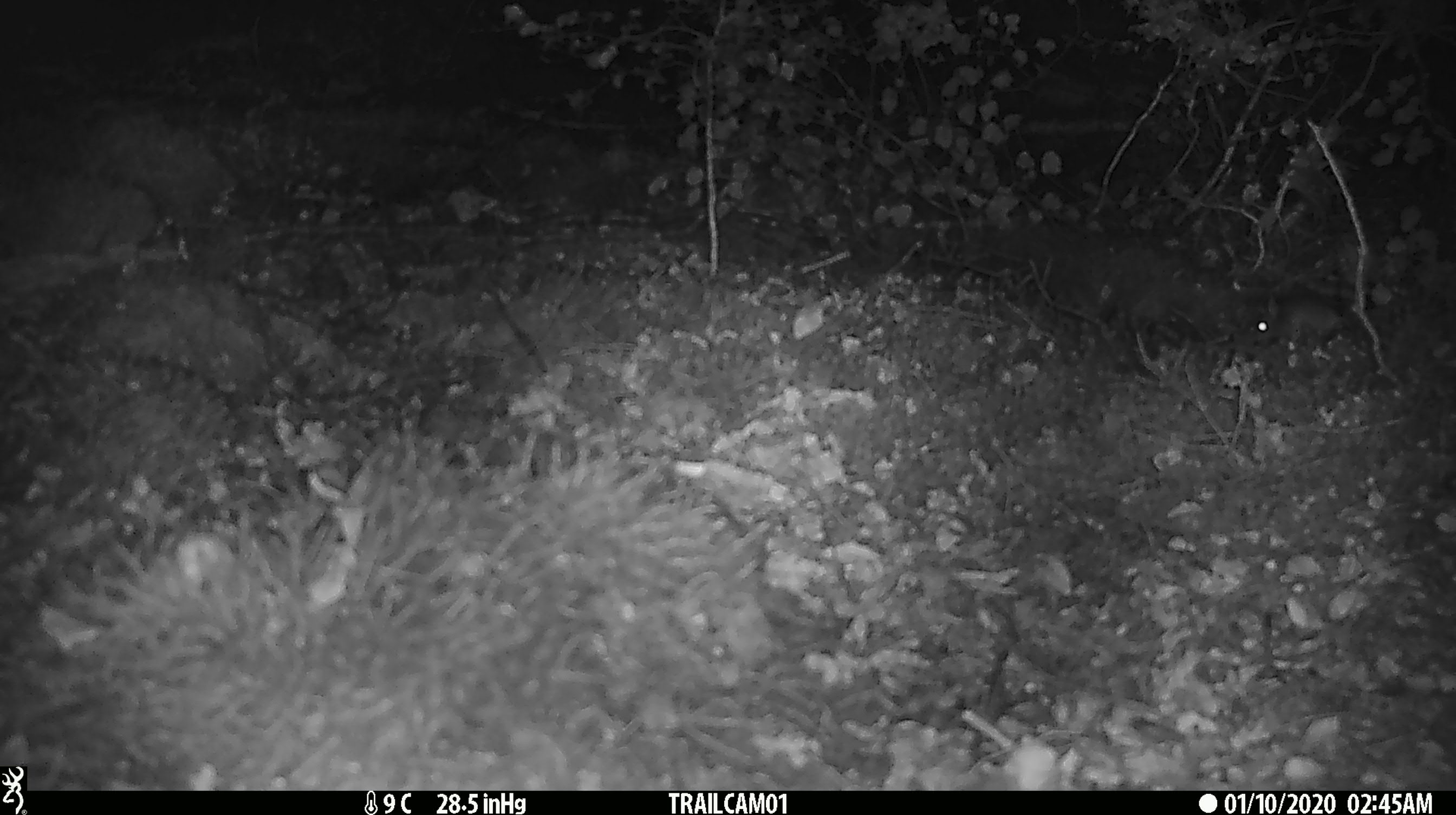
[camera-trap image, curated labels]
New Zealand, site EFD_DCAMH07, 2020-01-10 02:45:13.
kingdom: Animalia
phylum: Chordata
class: Mammalia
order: Rodentia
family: Muridae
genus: Mus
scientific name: Mus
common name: mouse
Mouse (Mus).